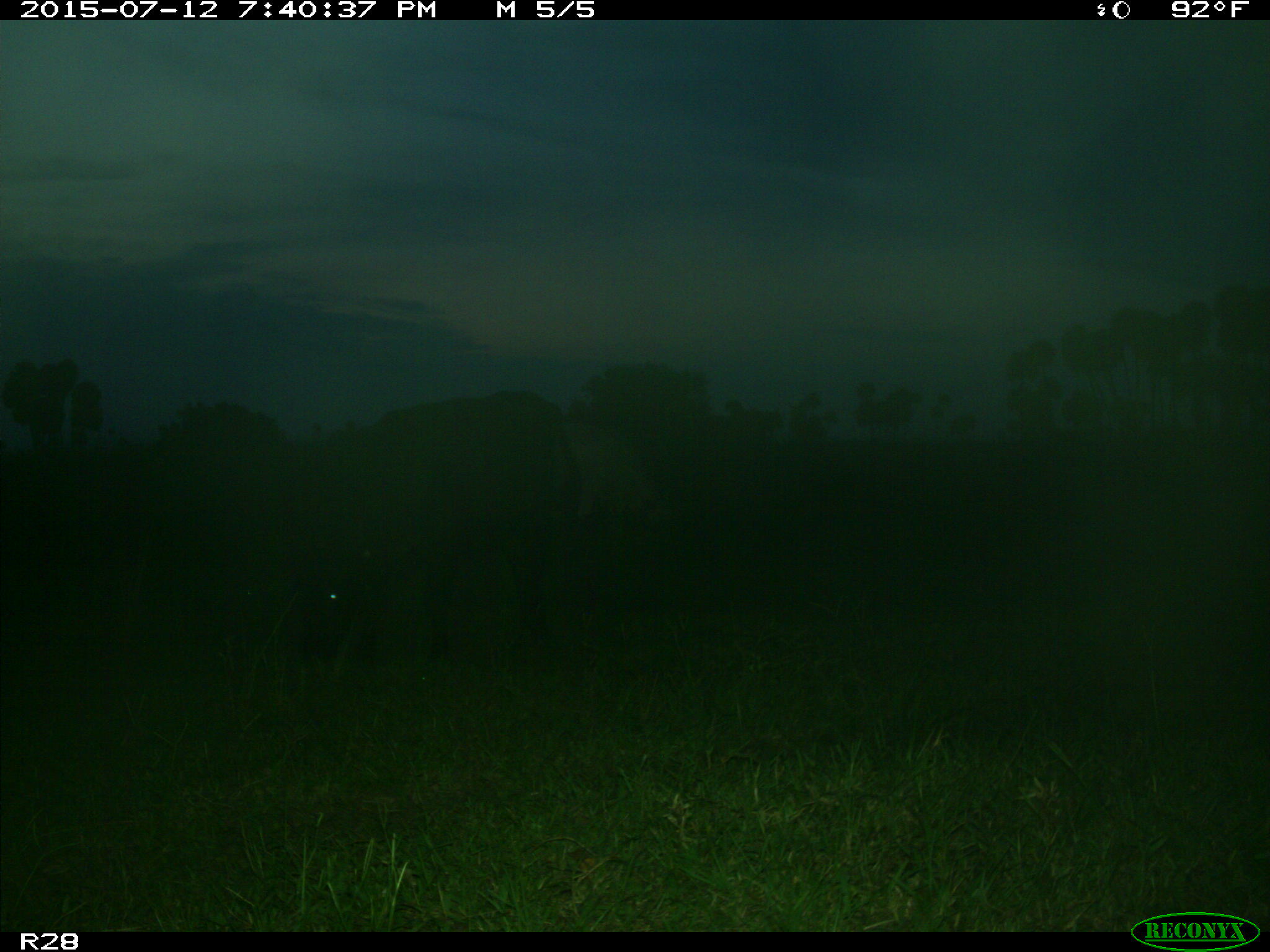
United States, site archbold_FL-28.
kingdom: Animalia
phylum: Chordata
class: Mammalia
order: Artiodactyla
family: Bovidae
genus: Bos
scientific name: Bos taurus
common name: domestic cow